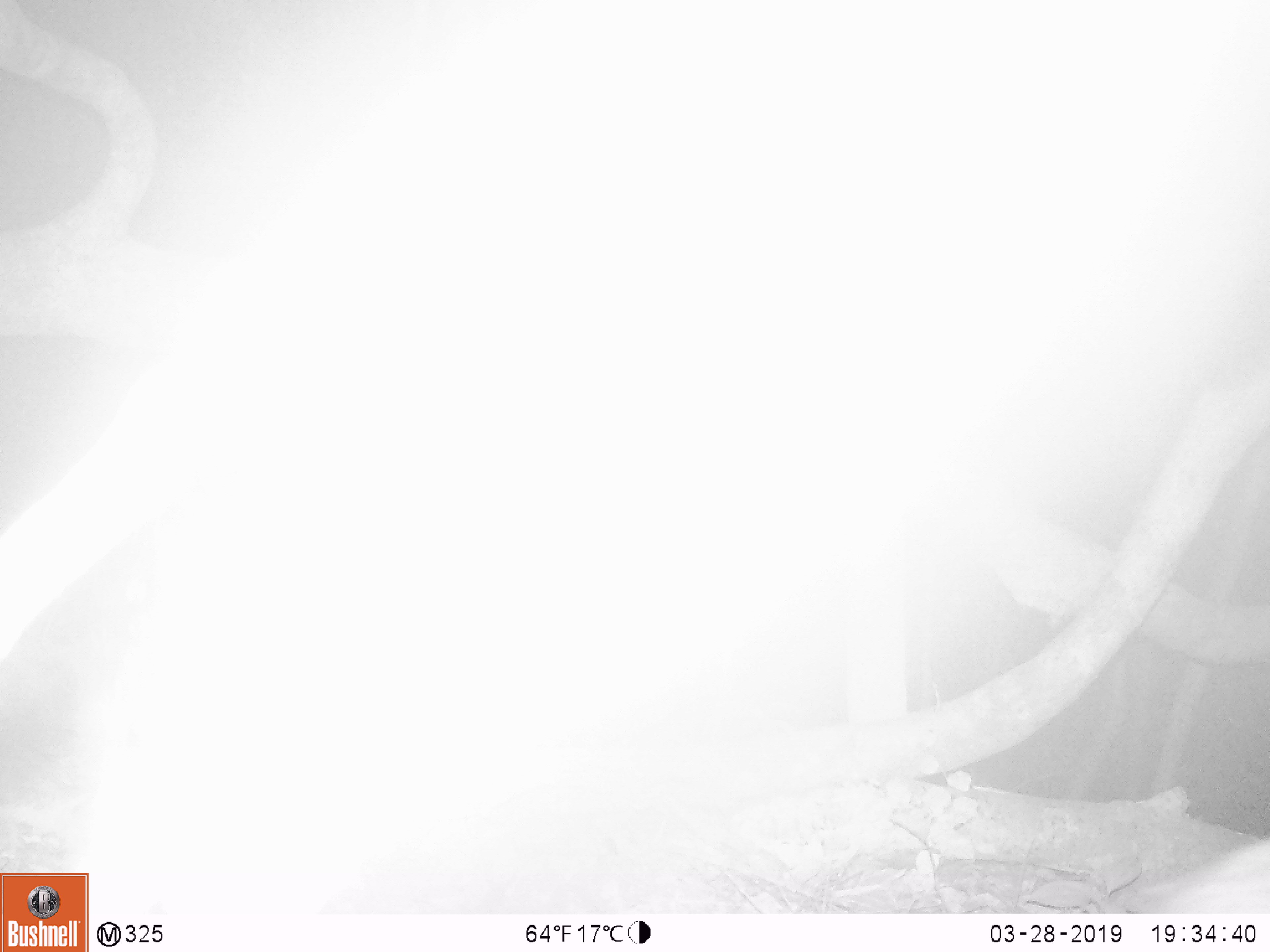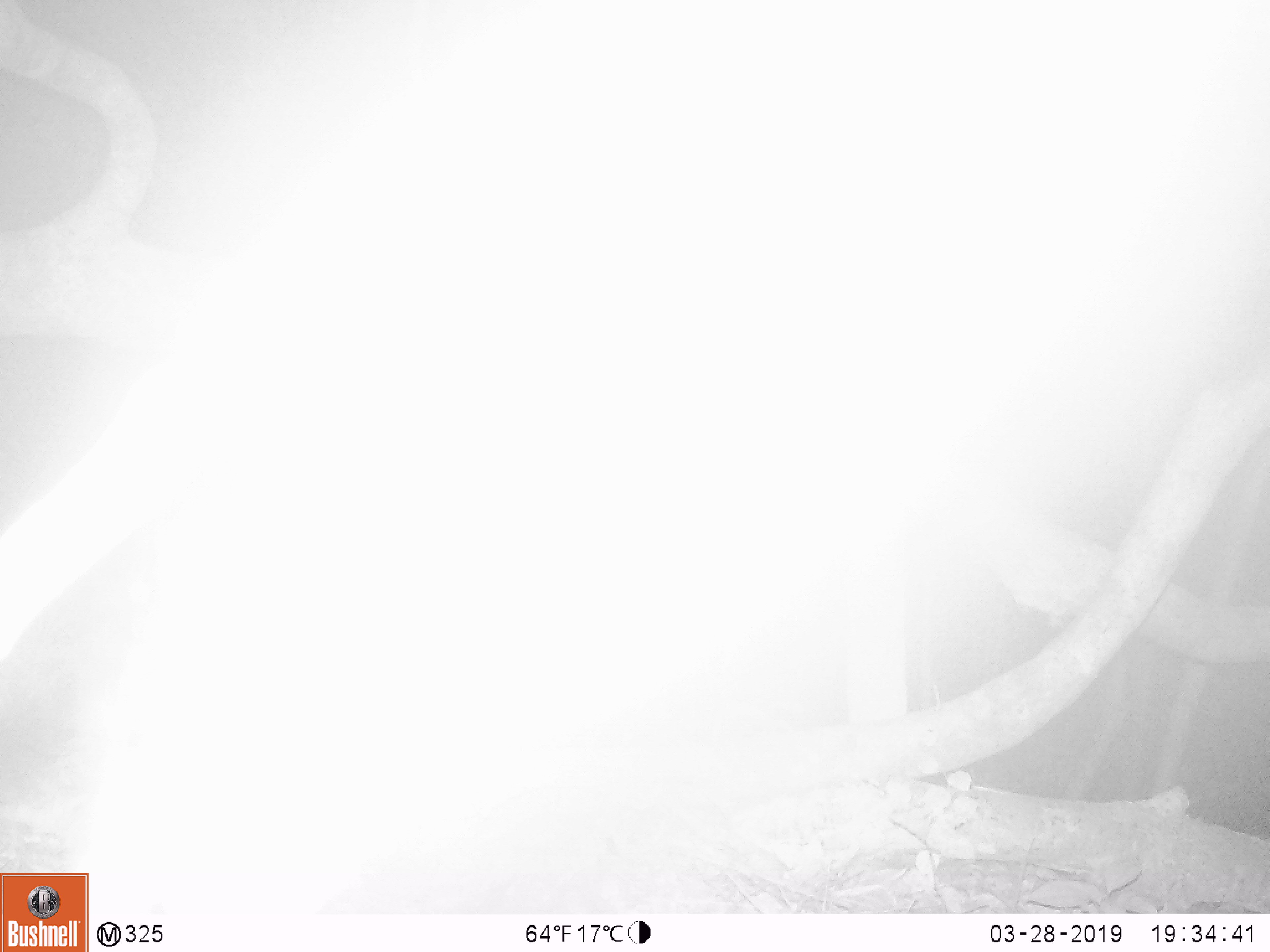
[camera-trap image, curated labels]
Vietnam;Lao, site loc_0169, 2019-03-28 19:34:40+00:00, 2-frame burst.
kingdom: Animalia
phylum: Chordata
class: Mammalia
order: Artiodactyla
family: Cervidae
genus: Muntiacus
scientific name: Muntiacus rooseveltorum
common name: roosevelt's muntjac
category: roosevelts muntjac group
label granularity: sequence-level